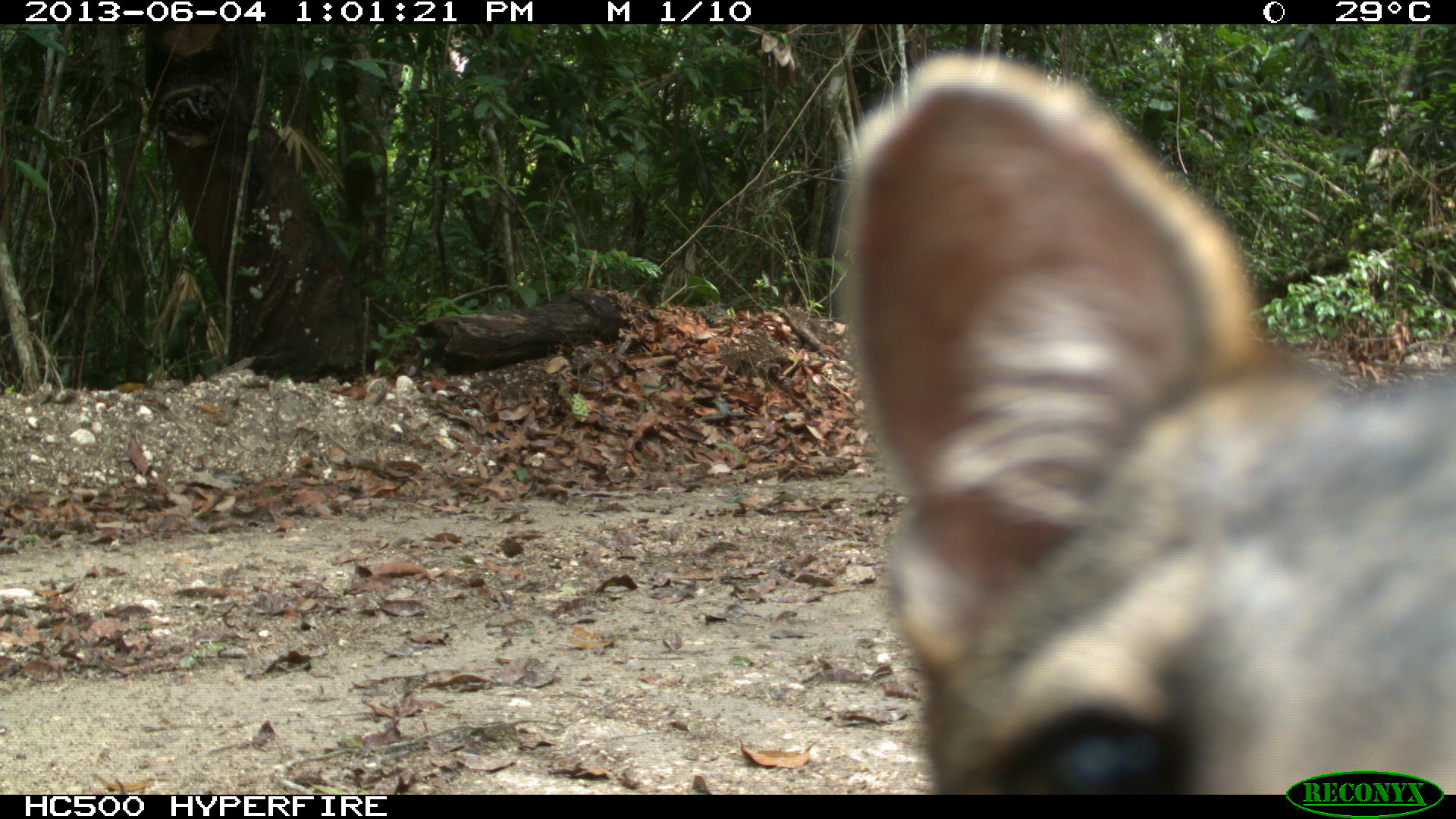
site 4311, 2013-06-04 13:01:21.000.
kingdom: Animalia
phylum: Chordata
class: Mammalia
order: Carnivora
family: Canidae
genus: Urocyon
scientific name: Urocyon cinereoargenteus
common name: gray fox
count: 1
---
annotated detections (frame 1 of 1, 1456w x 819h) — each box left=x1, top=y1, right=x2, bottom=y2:
urocyon cinereoargenteus: left=836, top=51, right=1456, bottom=793